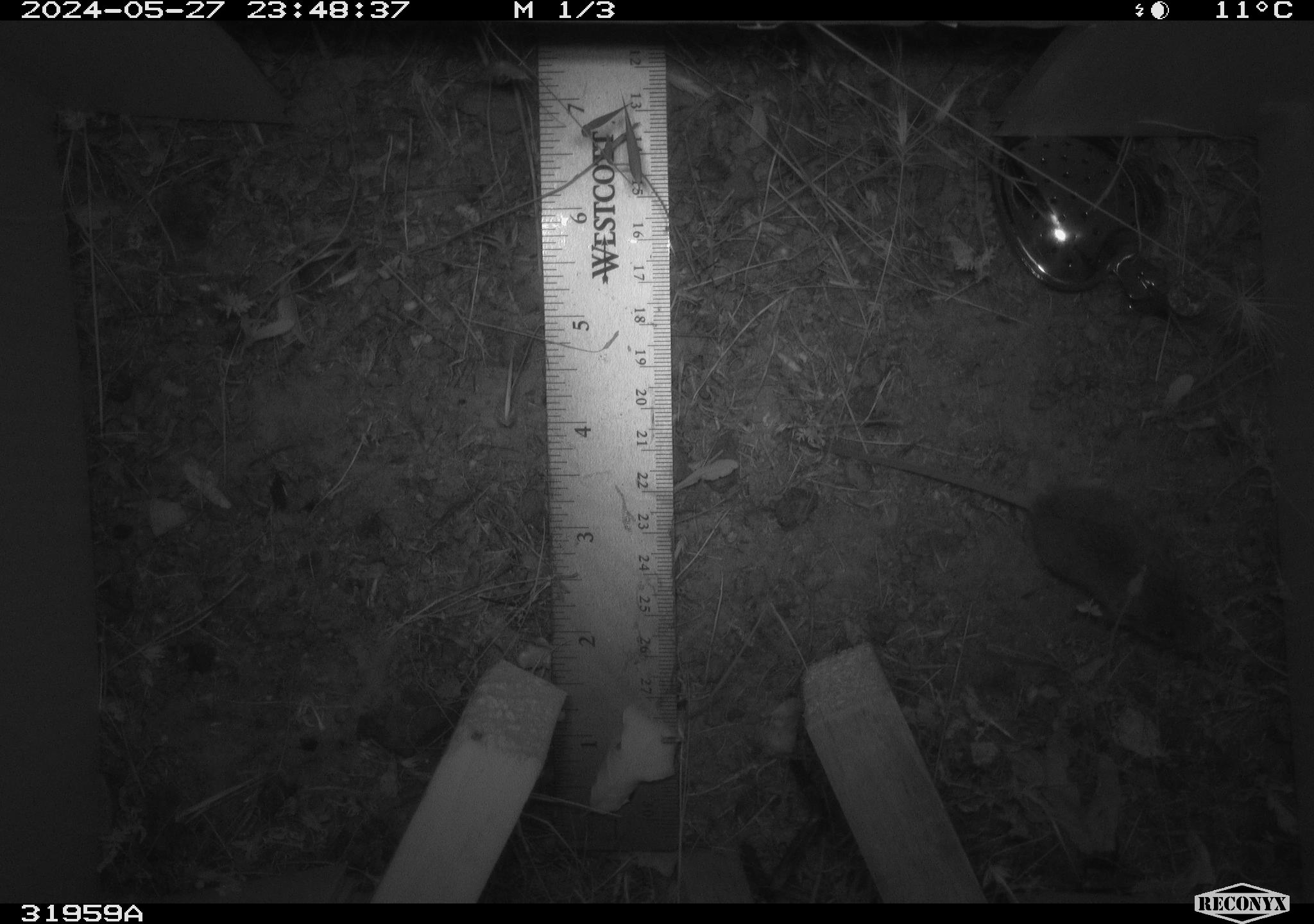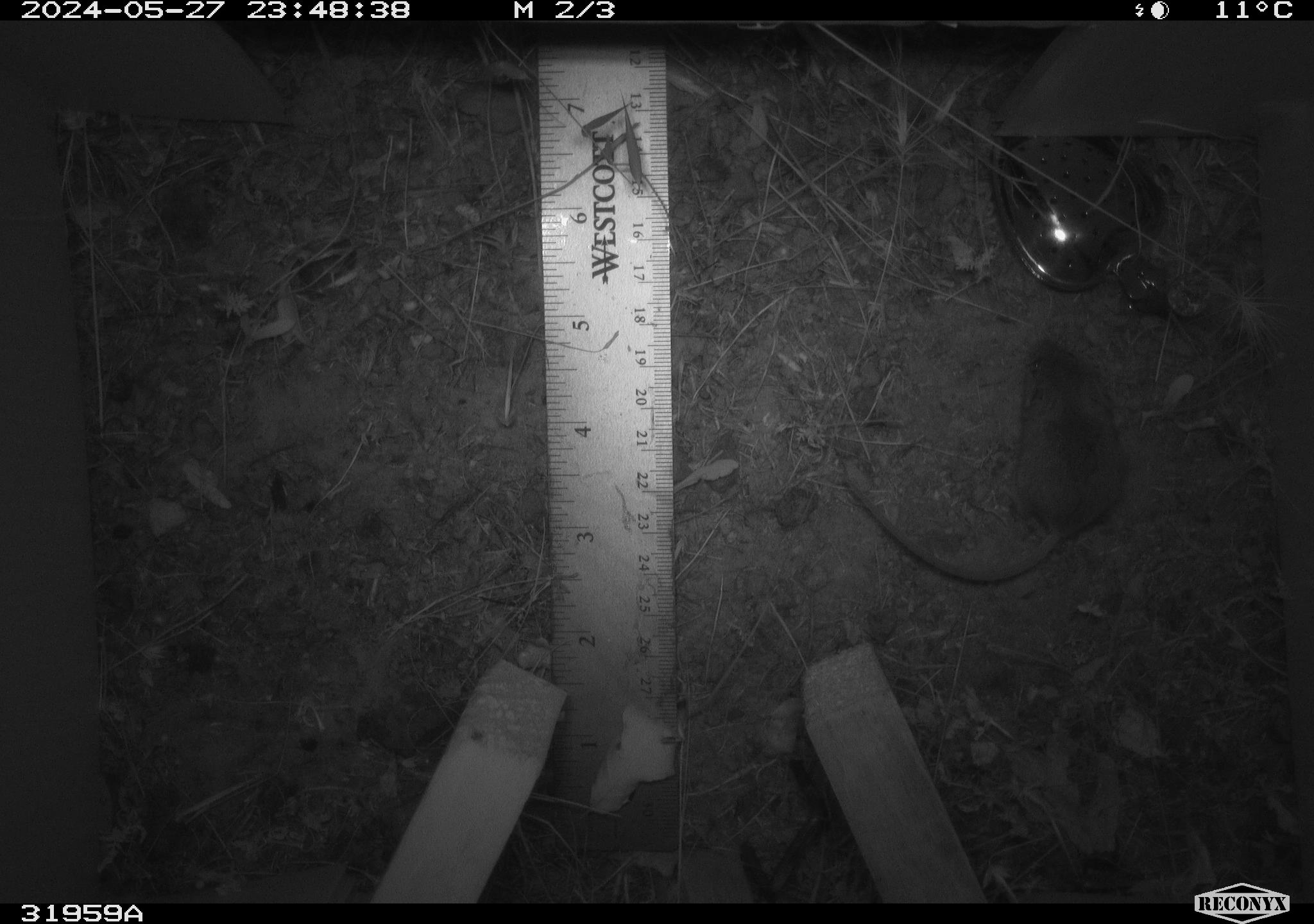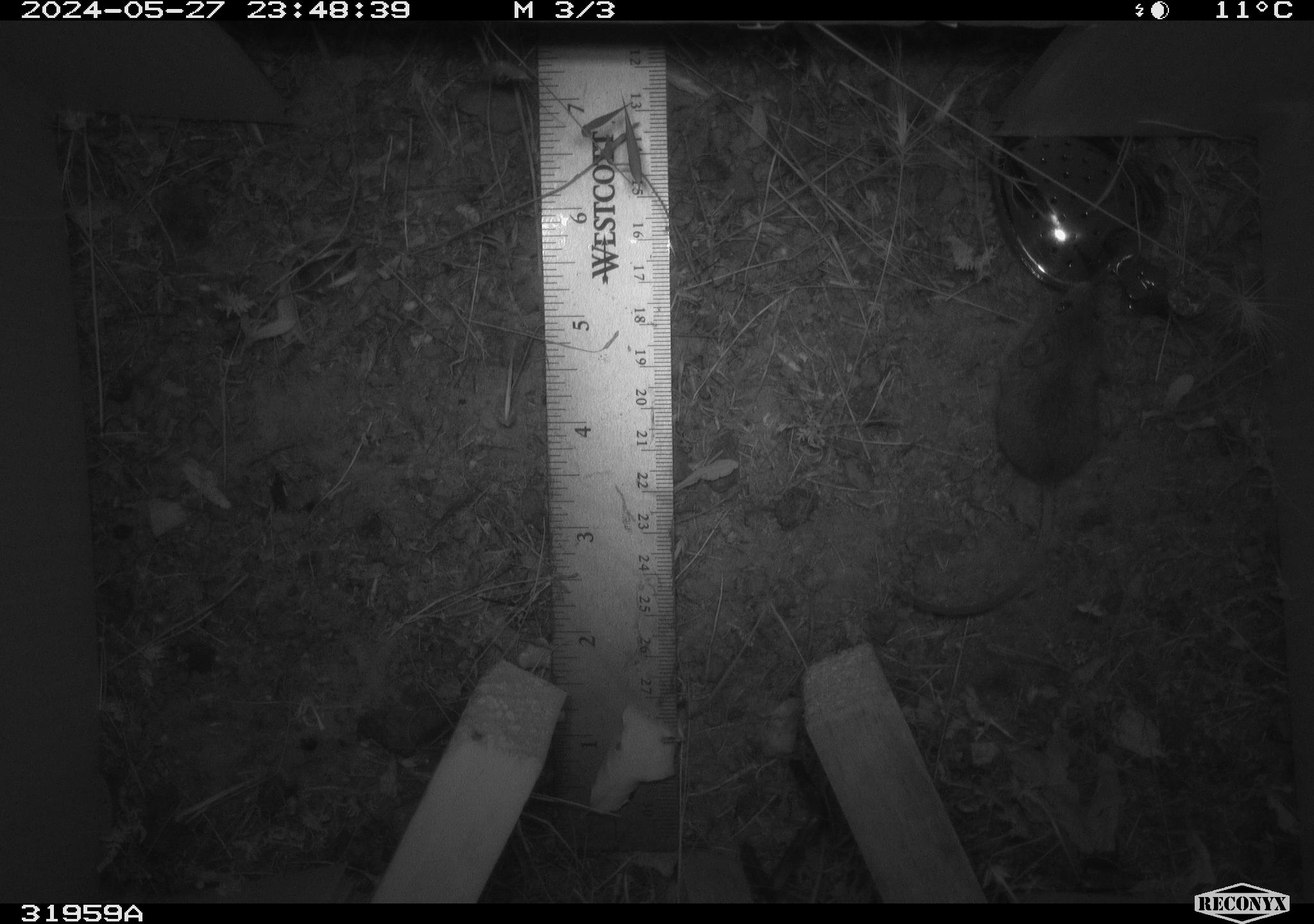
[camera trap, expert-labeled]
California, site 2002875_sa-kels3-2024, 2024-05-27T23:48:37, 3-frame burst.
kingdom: Animalia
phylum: Chordata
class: Mammalia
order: Rodentia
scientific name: Rodentia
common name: rodent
Rodent (Rodentia).